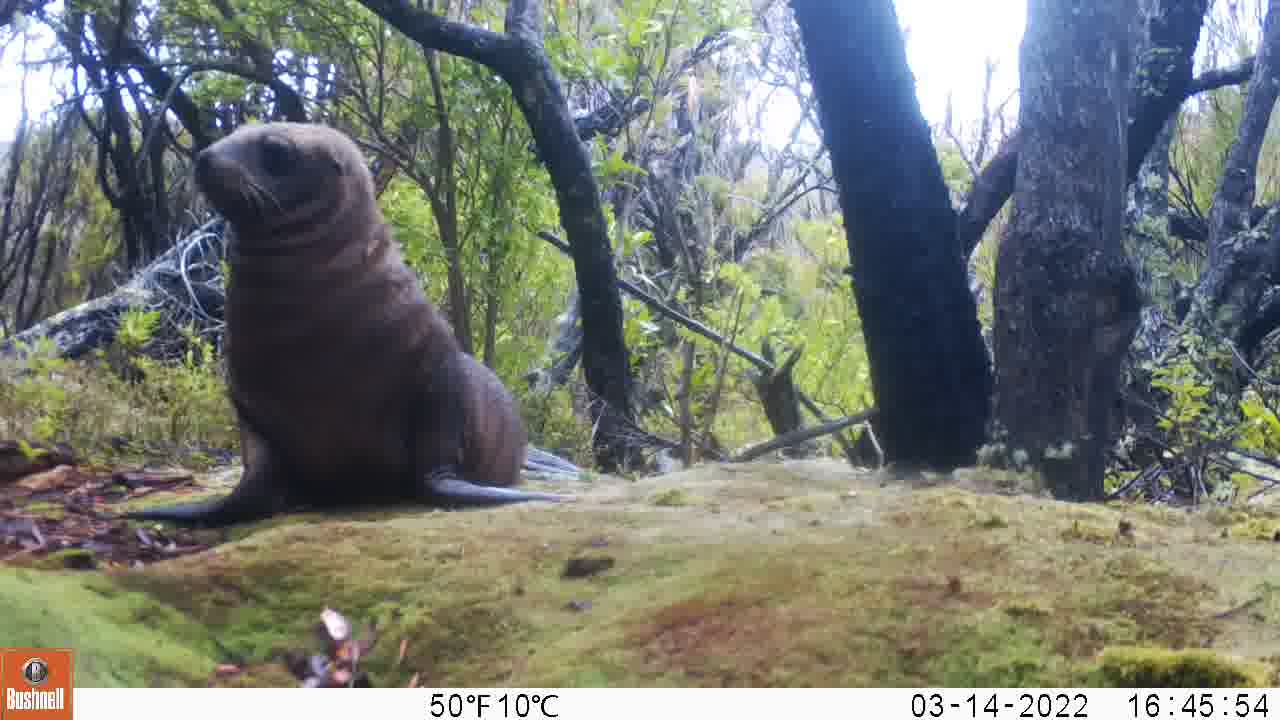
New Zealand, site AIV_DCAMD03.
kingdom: Animalia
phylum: Chordata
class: Mammalia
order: Carnivora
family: Otariidae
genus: Phocarctos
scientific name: Phocarctos hookeri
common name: new zealand sea lion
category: sealion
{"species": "sealion (new zealand sea lion) (Phocarctos hookeri)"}